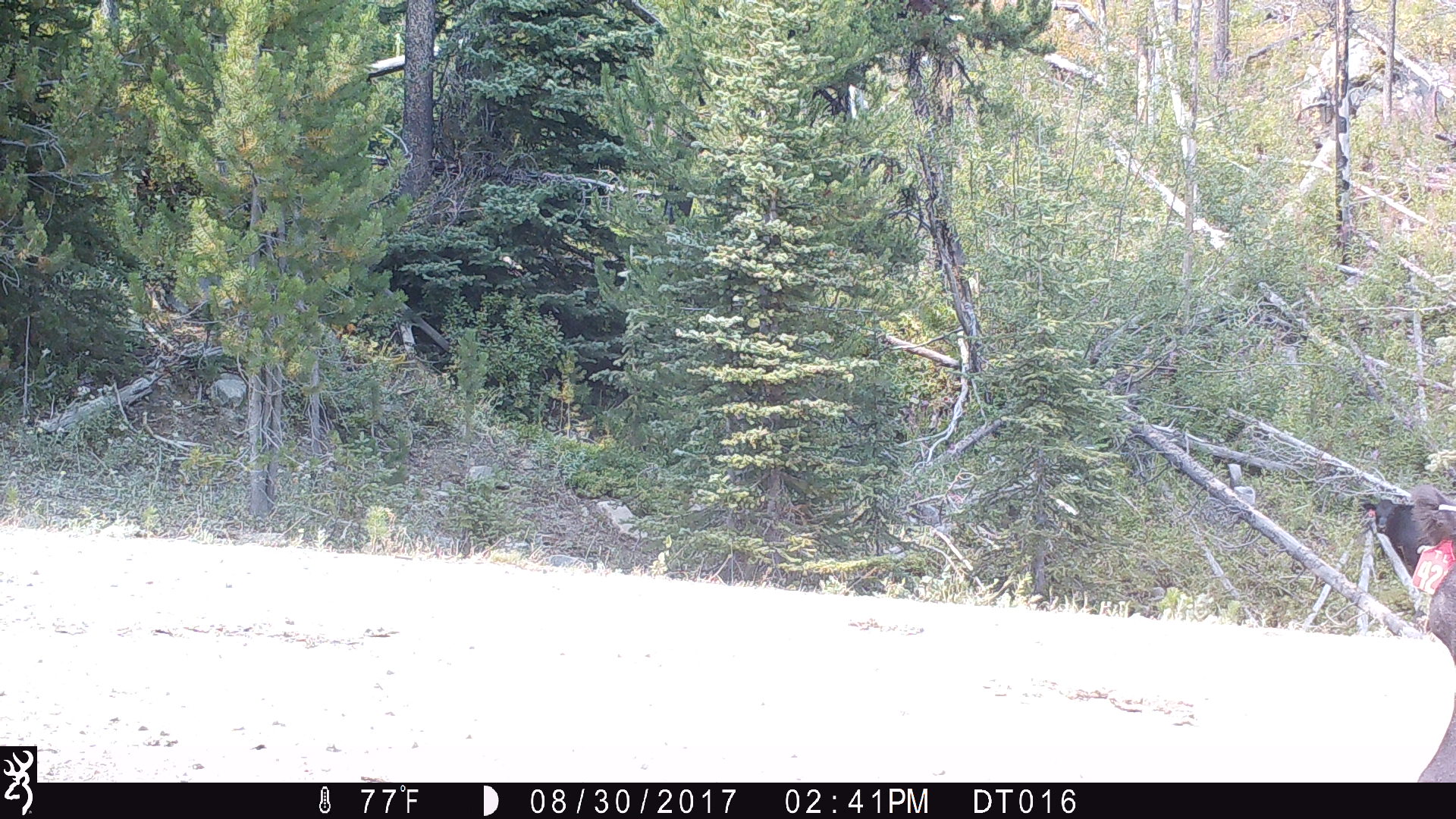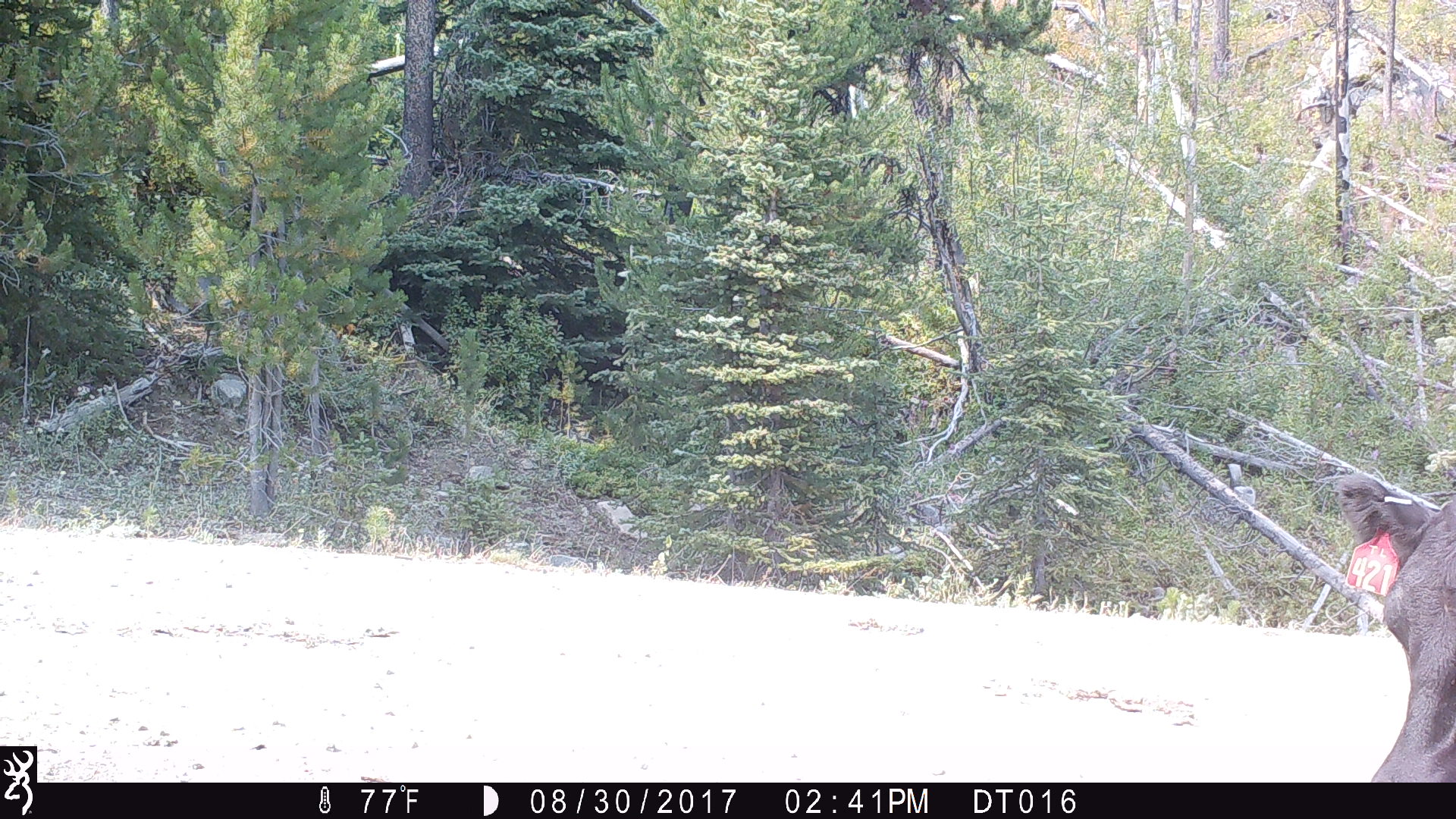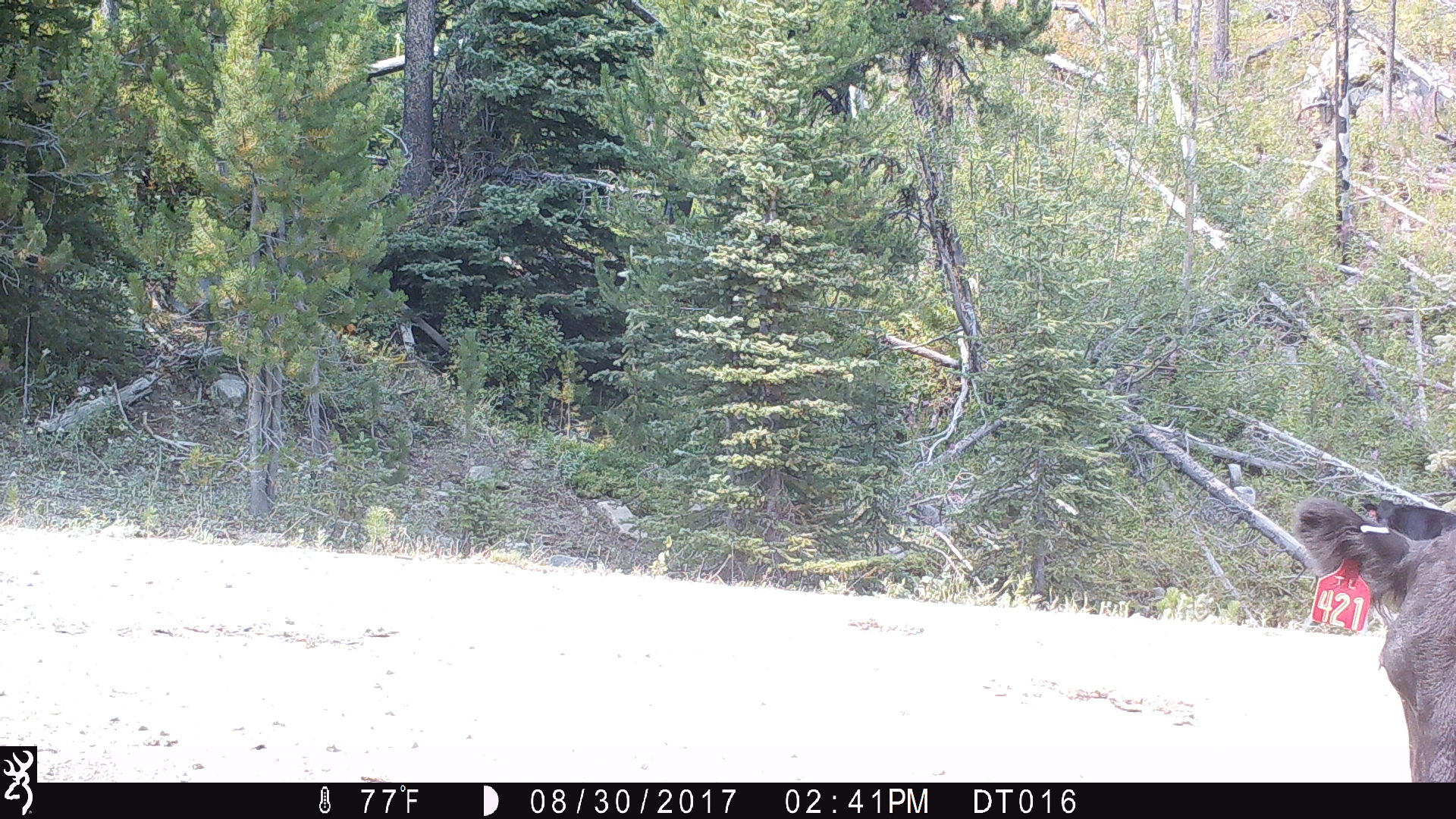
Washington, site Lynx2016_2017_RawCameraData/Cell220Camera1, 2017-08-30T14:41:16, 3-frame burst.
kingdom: Animalia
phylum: Chordata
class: Mammalia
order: Artiodactyla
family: Bovidae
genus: Bos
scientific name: Bos taurus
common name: domestic cattle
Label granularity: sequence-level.